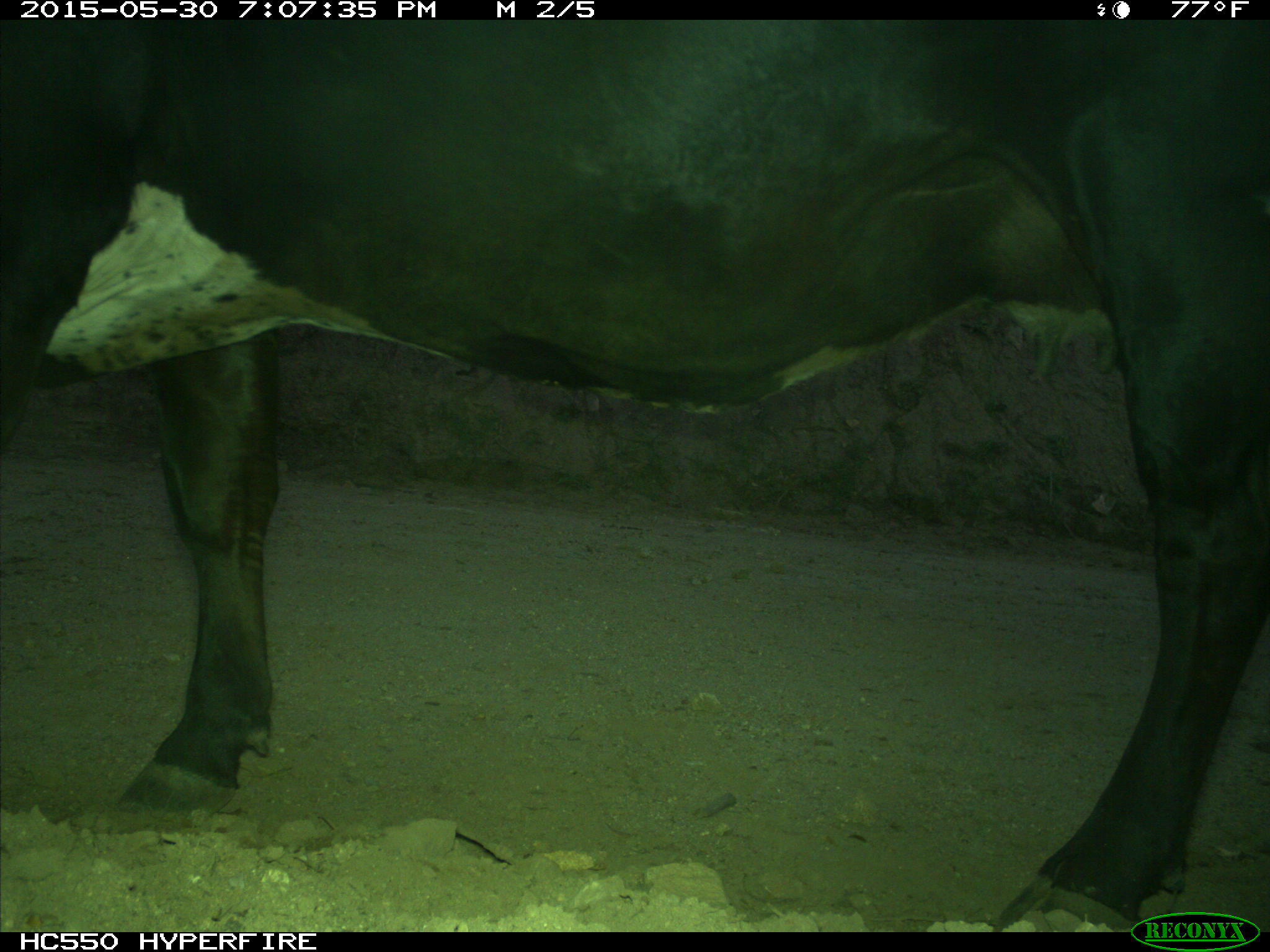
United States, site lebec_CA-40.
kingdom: Animalia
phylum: Chordata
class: Mammalia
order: Artiodactyla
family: Bovidae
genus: Bos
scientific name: Bos taurus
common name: domestic cow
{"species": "Bos taurus (domestic cow)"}